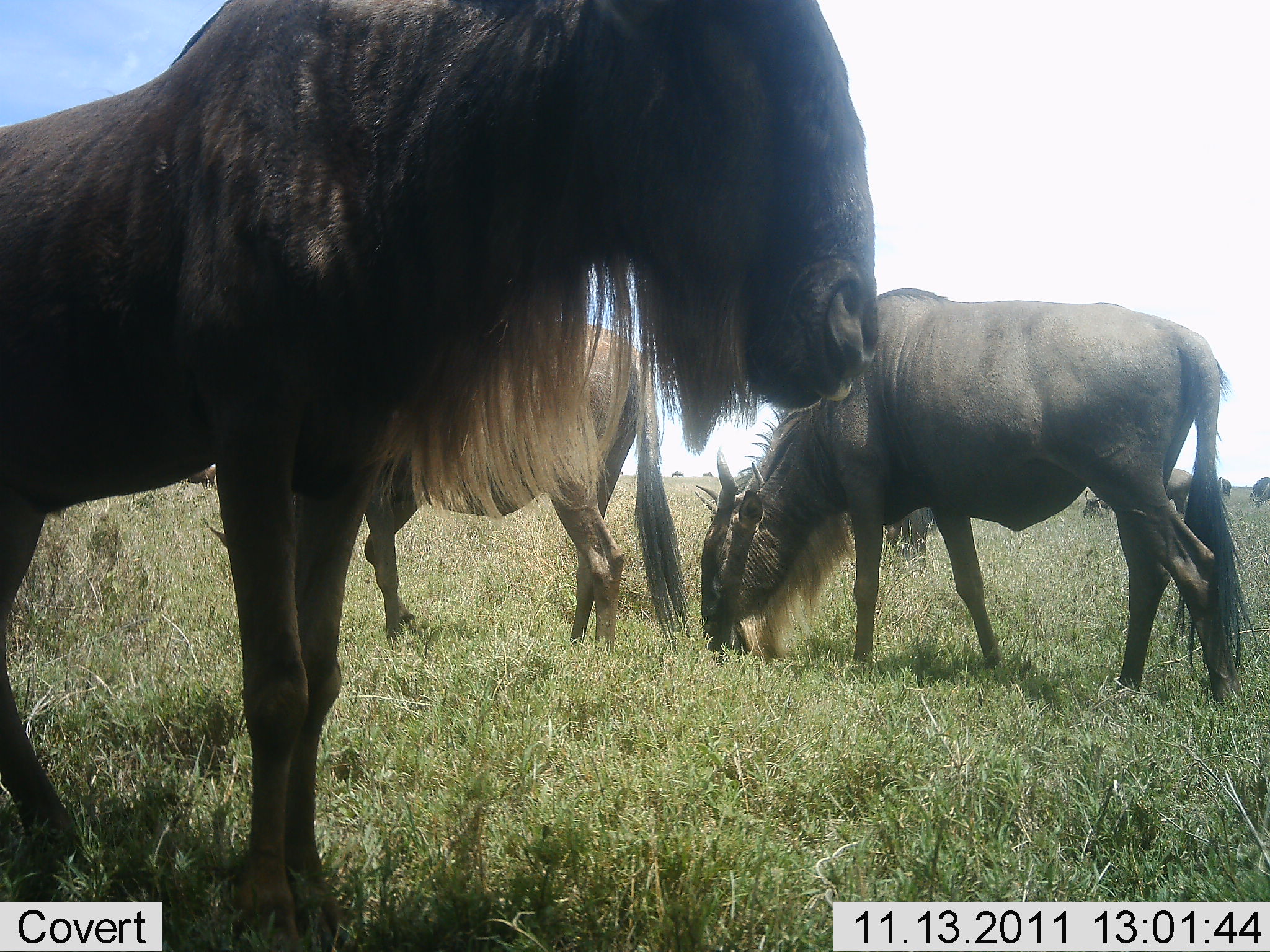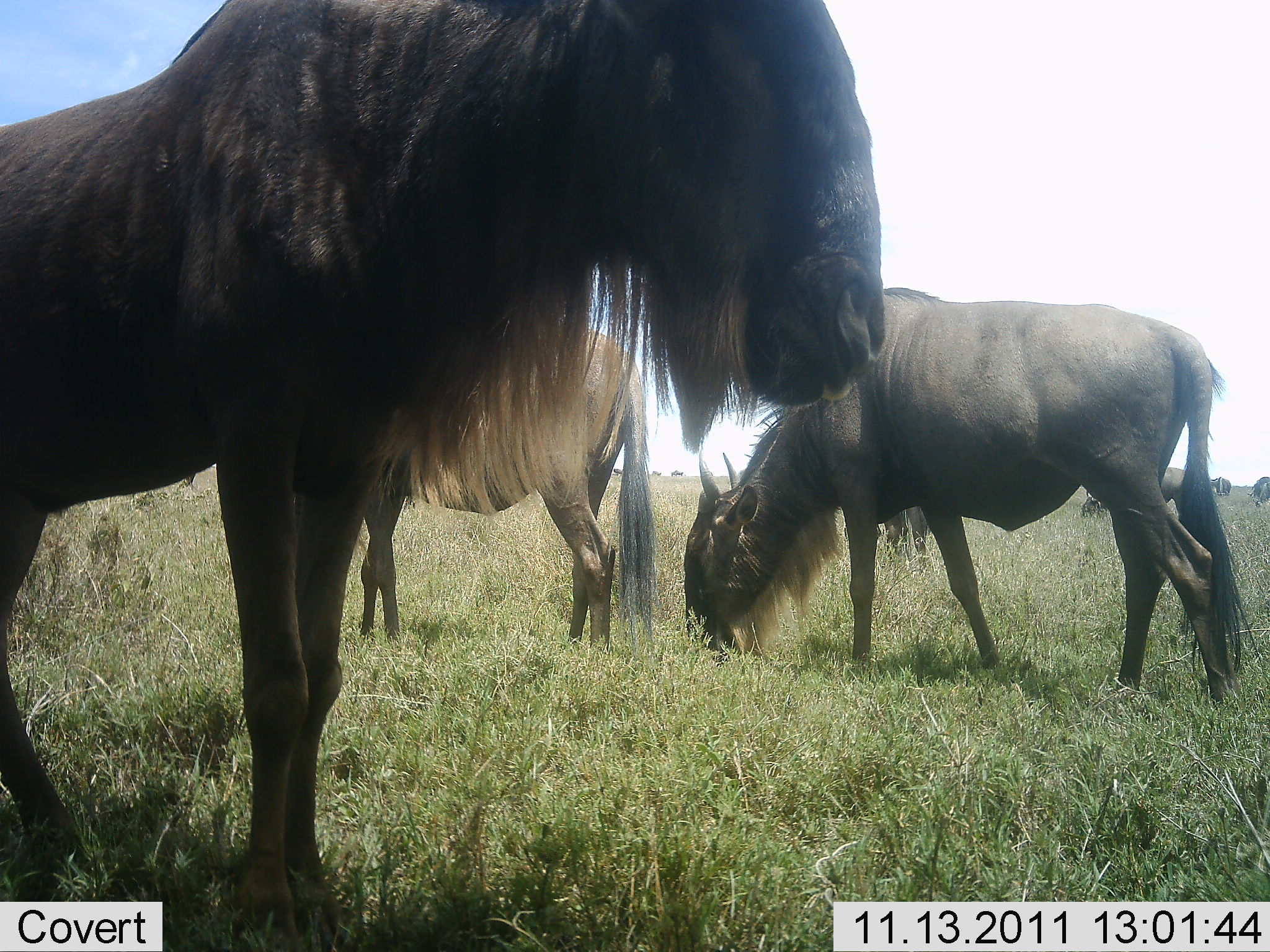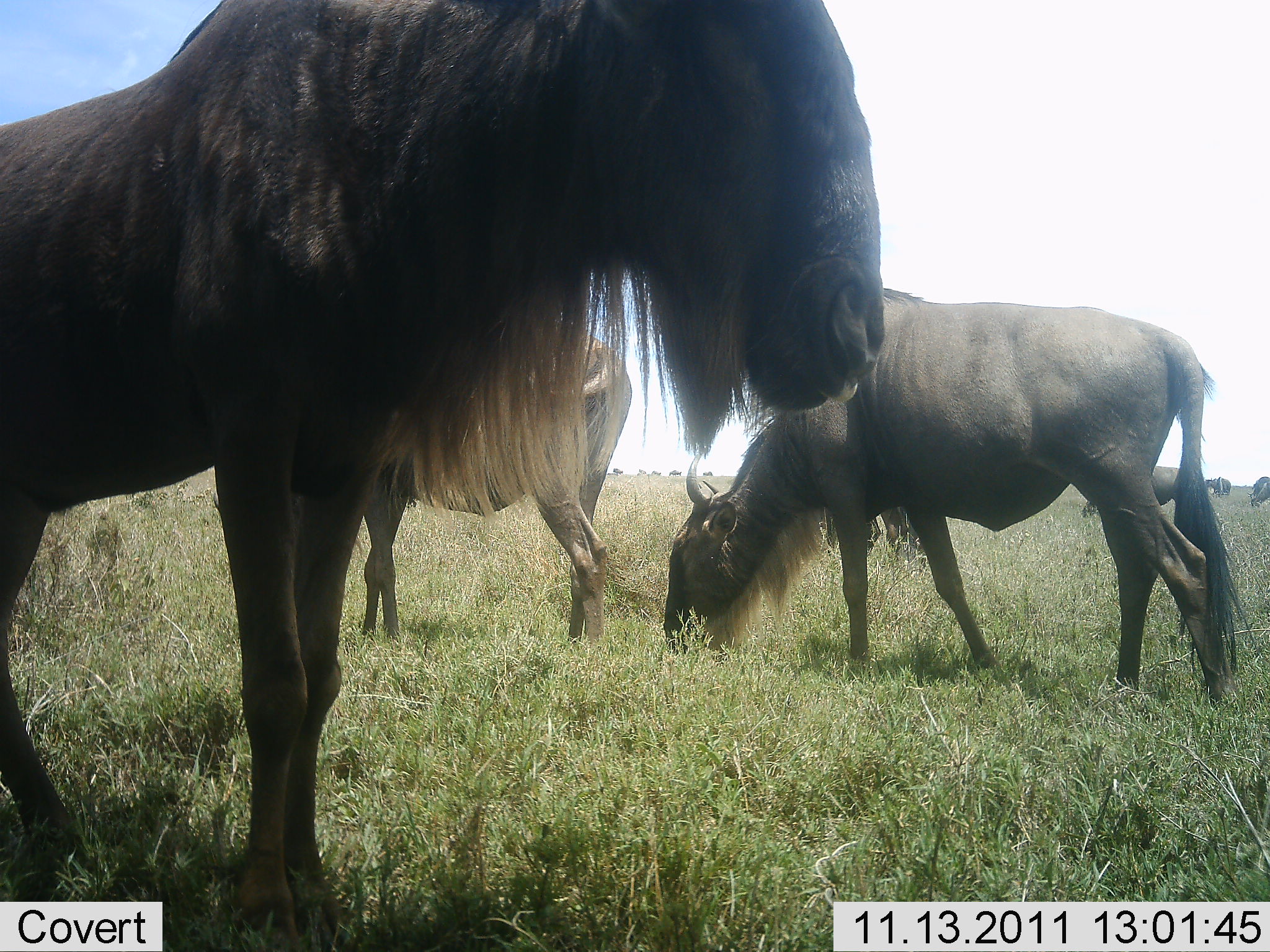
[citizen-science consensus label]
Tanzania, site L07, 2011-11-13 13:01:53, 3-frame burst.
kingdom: Animalia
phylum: Chordata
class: Mammalia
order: Artiodactyla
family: Bovidae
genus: Connochaetes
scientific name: Connochaetes taurinus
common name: blue wildebeest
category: wildebeest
Wildebeest (blue wildebeest) (Connochaetes taurinus), count 6. Behavior (volunteer vote fractions): standing 53%, resting 6%, moving 12%, interacting 0%. Young present (vote fraction): 0%. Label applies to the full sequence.